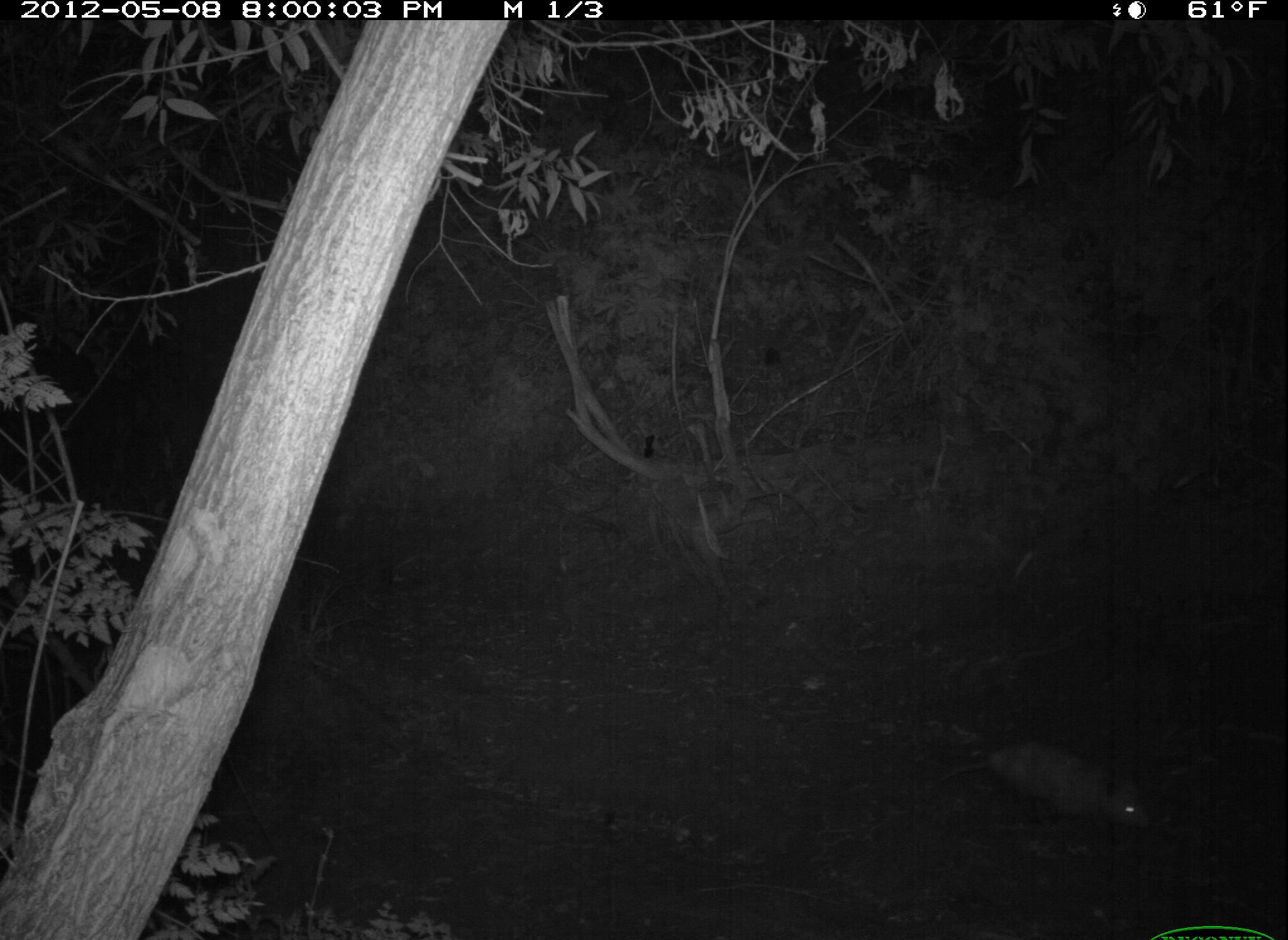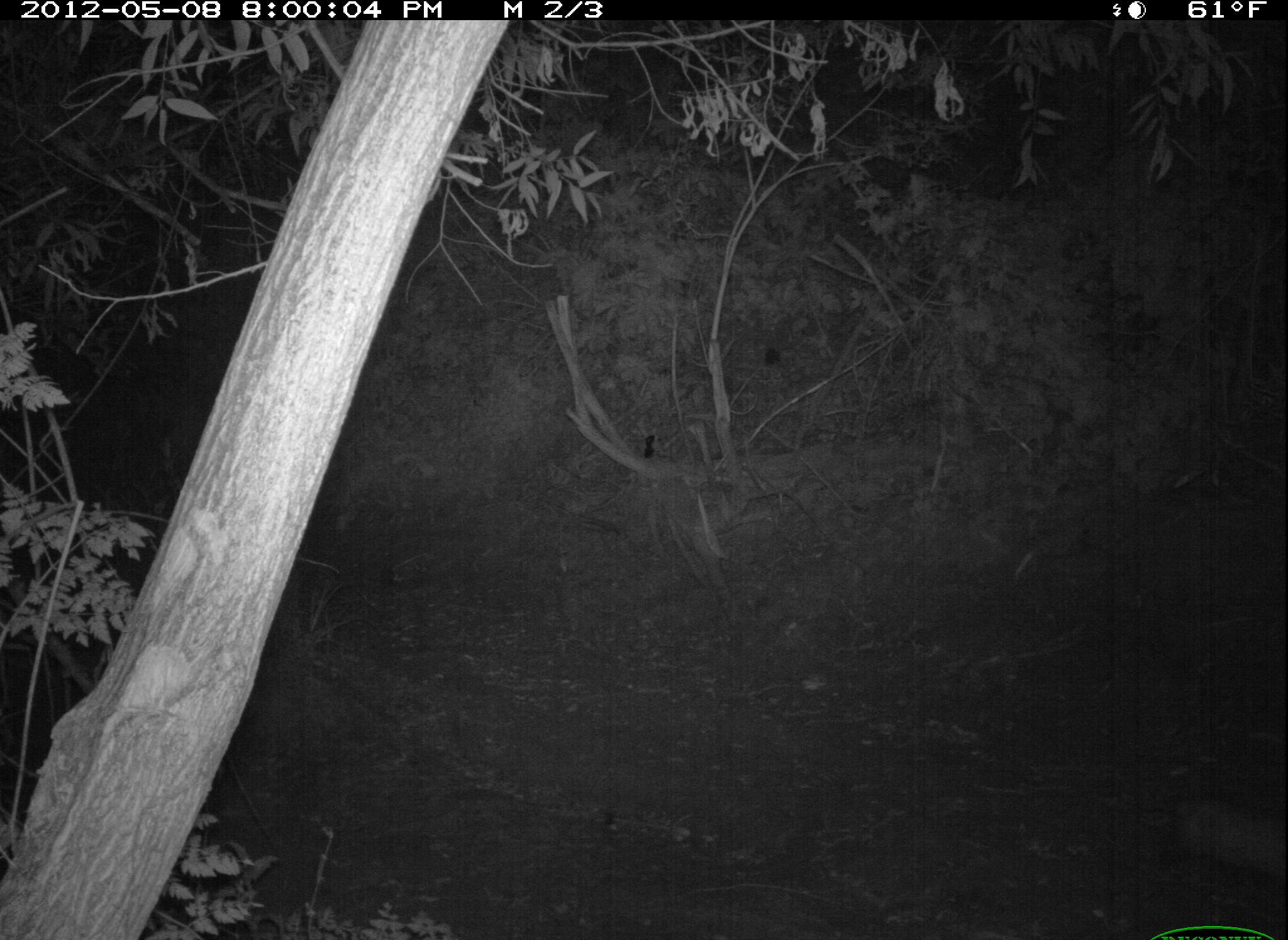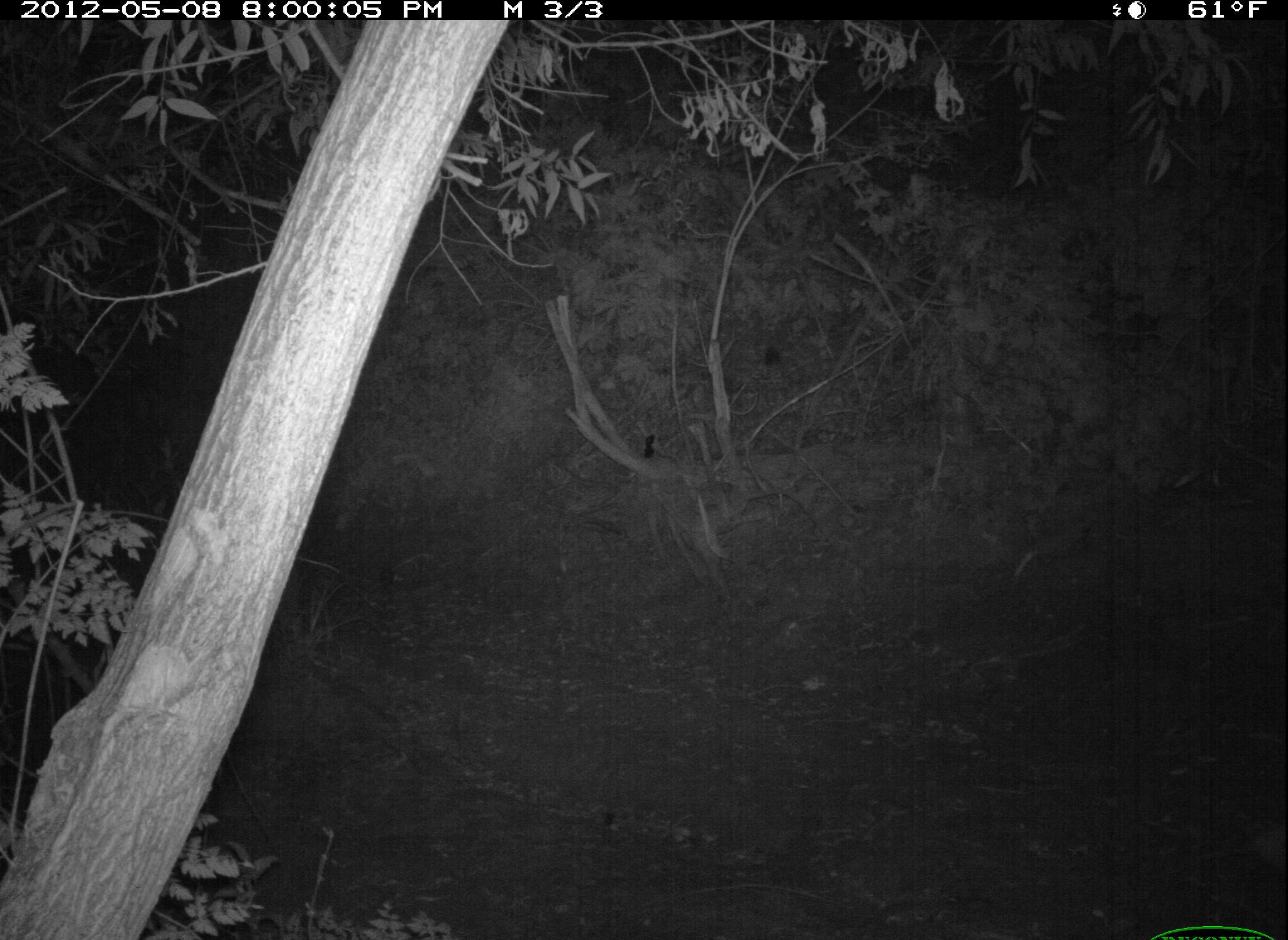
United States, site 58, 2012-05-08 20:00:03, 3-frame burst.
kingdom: Animalia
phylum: Chordata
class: Mammalia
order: Didelphimorphia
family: Didelphidae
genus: Didelphis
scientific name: Didelphis virginiana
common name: virginia opossum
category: opossum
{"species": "opossum (virginia opossum) (Didelphis virginiana)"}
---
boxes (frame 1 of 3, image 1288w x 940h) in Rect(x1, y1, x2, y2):
opossum: Rect(930, 738, 1153, 832)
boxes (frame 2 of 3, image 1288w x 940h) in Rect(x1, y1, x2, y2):
opossum: Rect(1157, 789, 1288, 878)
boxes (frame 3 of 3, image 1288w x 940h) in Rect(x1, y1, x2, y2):
opossum: Rect(1145, 812, 1288, 890)